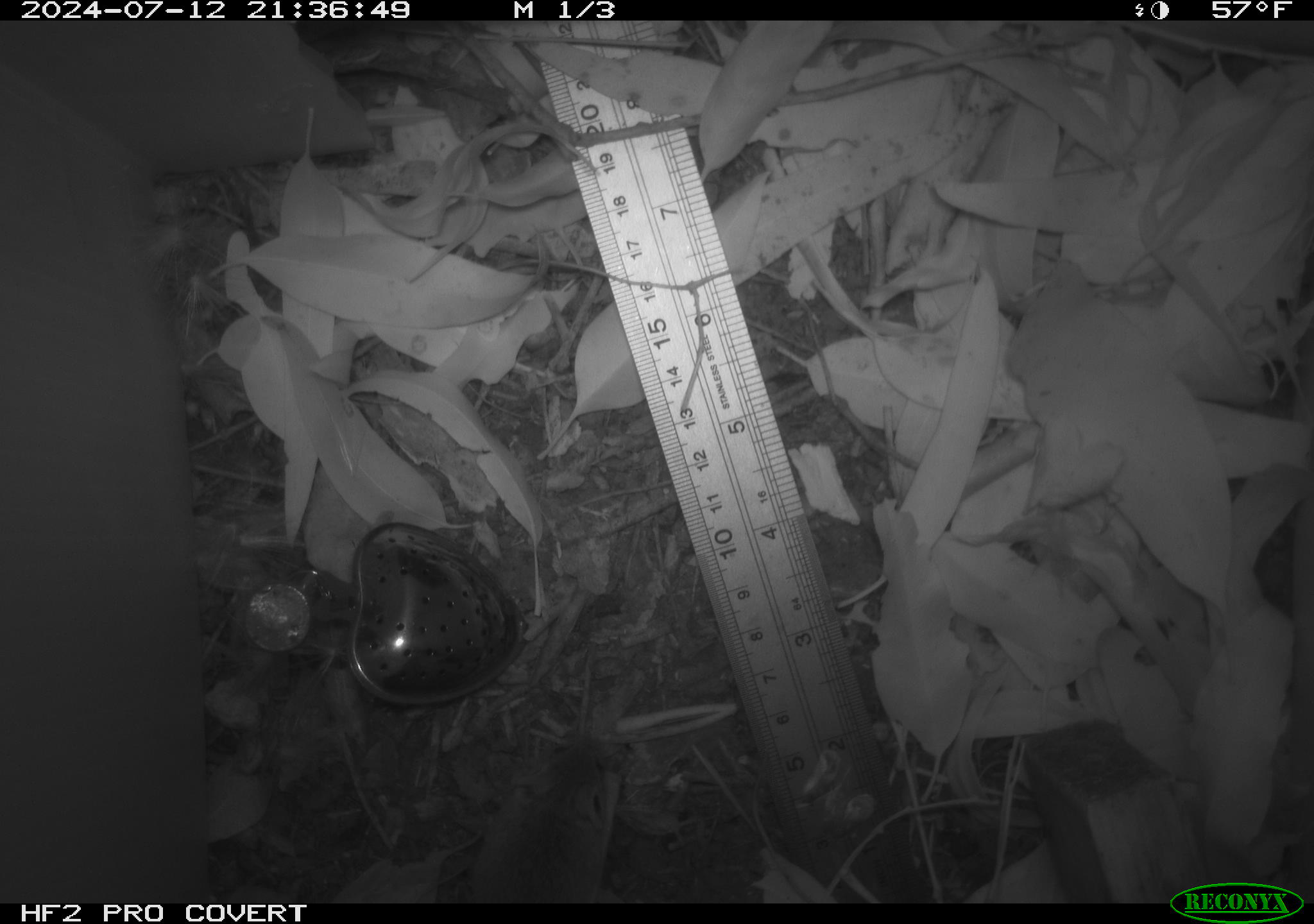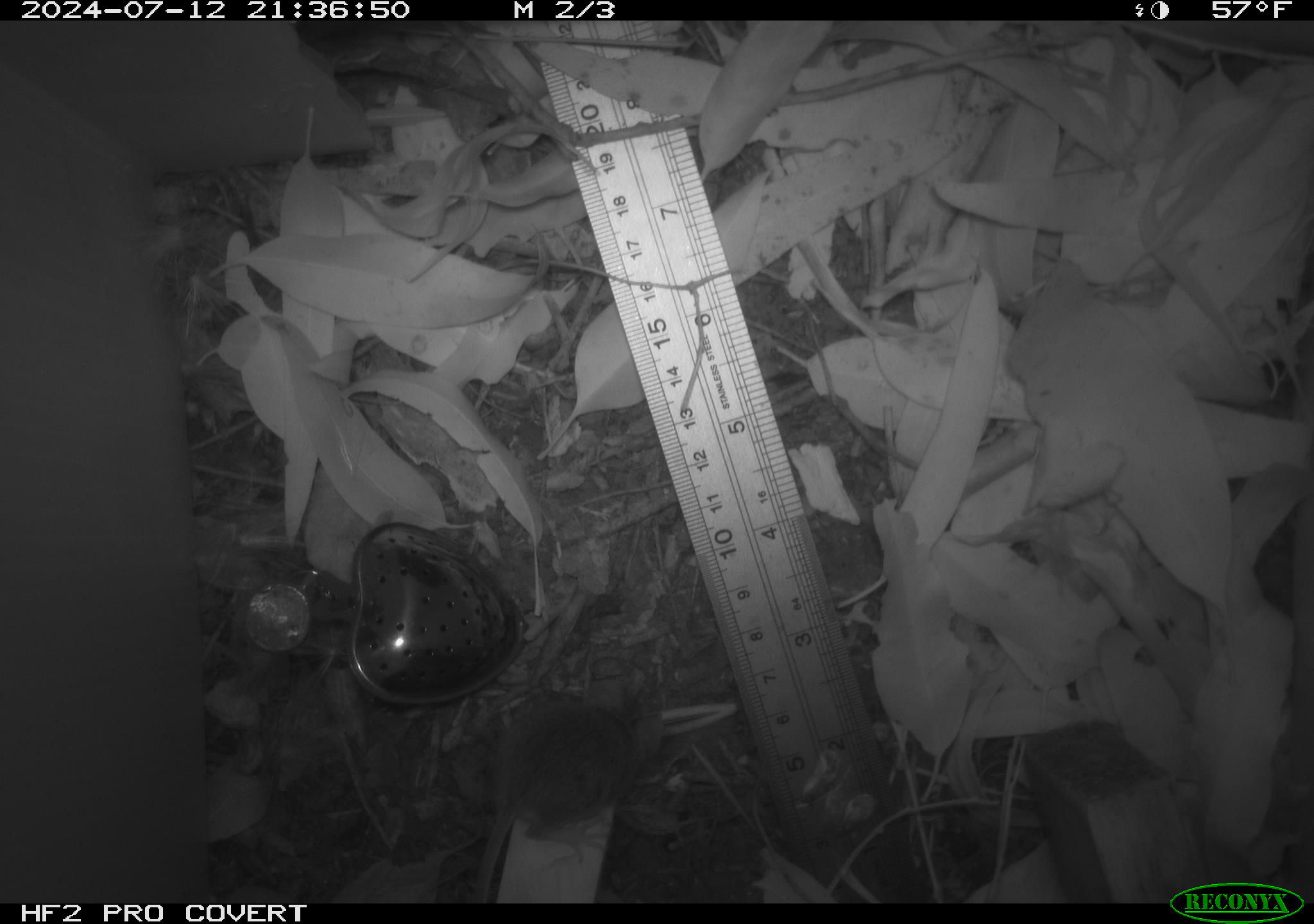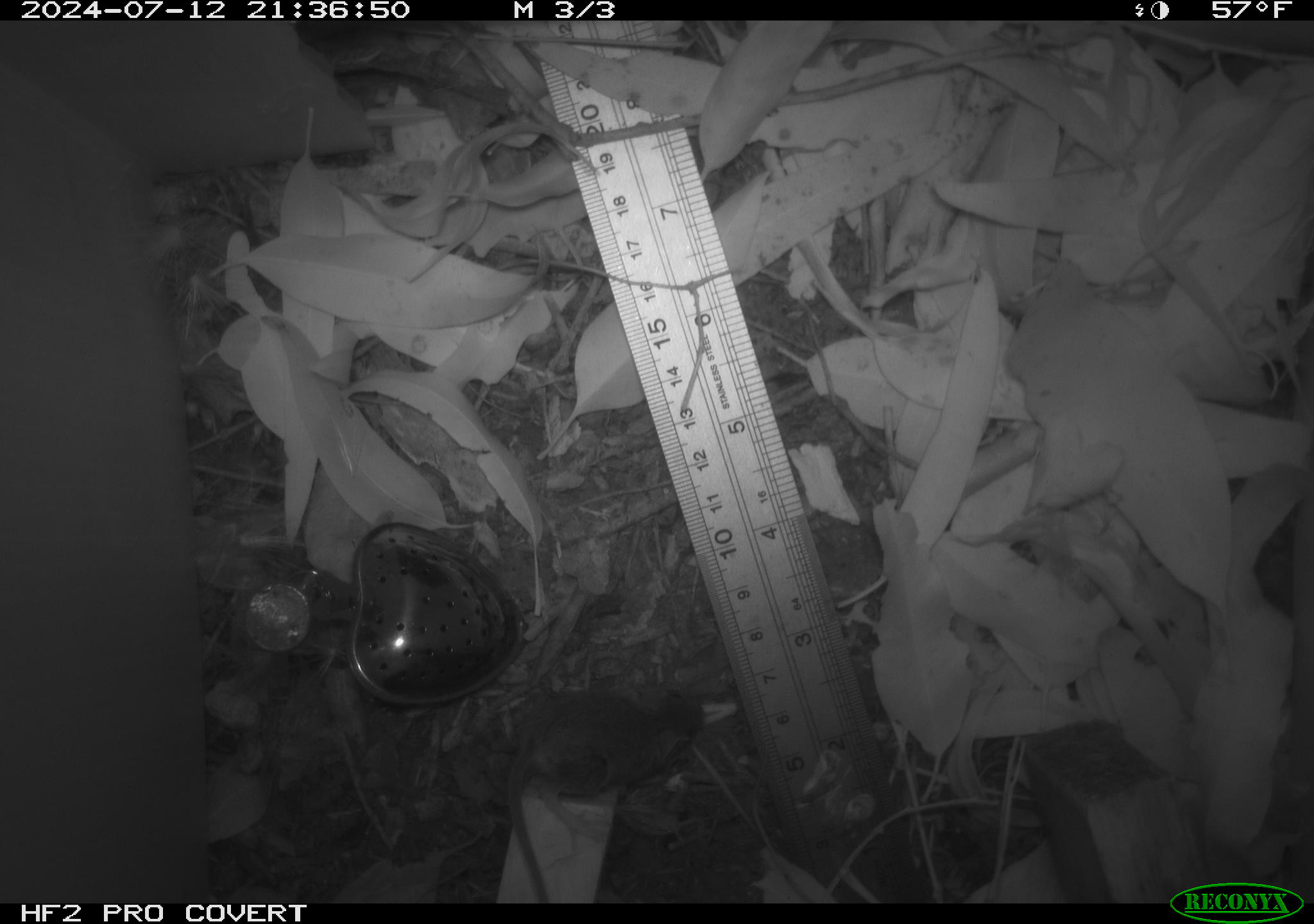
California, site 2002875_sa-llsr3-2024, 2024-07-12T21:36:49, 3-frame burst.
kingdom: Animalia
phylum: Chordata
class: Mammalia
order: Rodentia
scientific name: Rodentia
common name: mouse species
Mouse species (Rodentia).